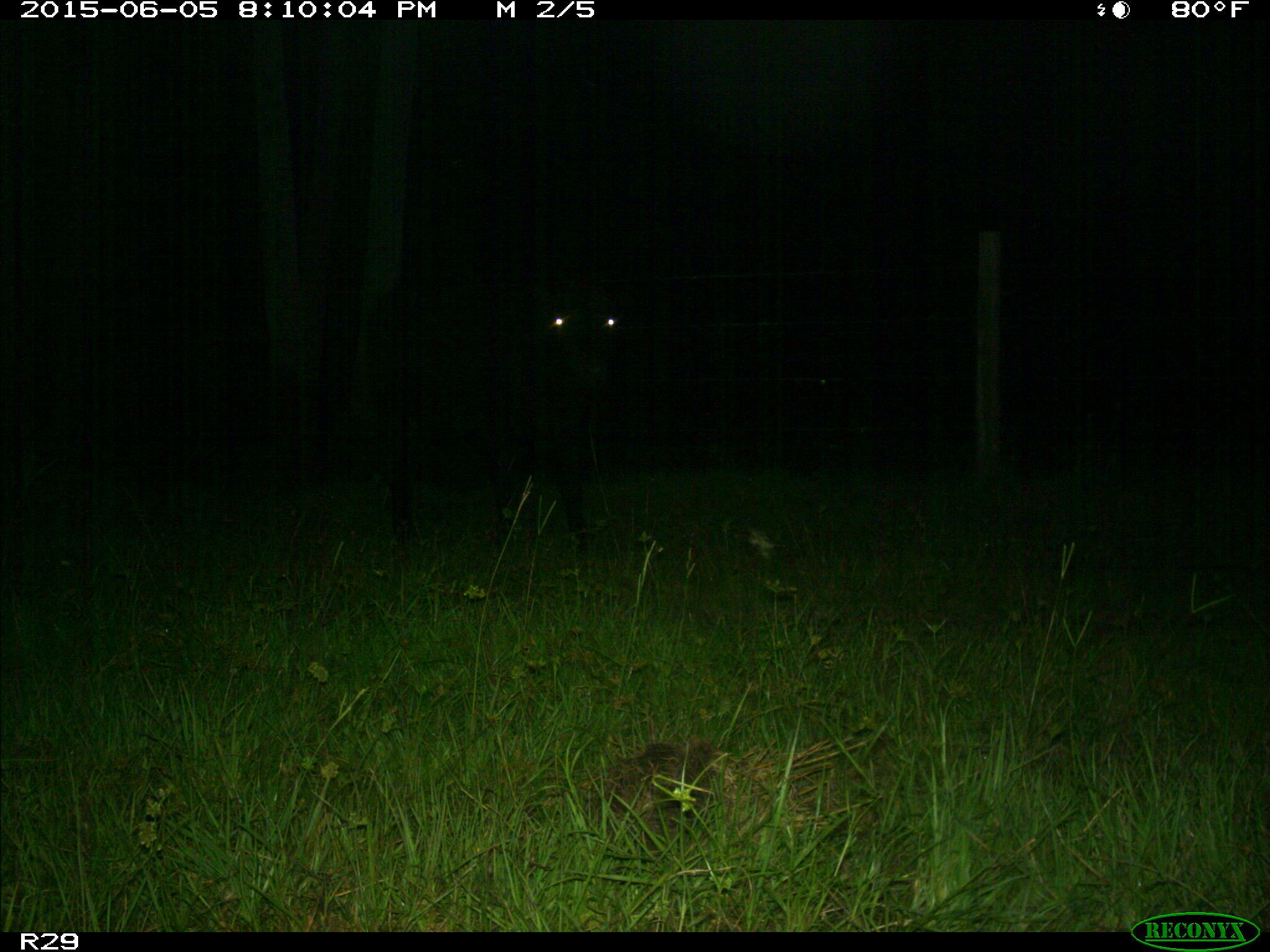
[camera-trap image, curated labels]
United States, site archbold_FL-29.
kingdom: Animalia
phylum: Chordata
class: Mammalia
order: Artiodactyla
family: Bovidae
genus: Bos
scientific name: Bos taurus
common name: domestic cow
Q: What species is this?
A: Bos taurus (domestic cow).